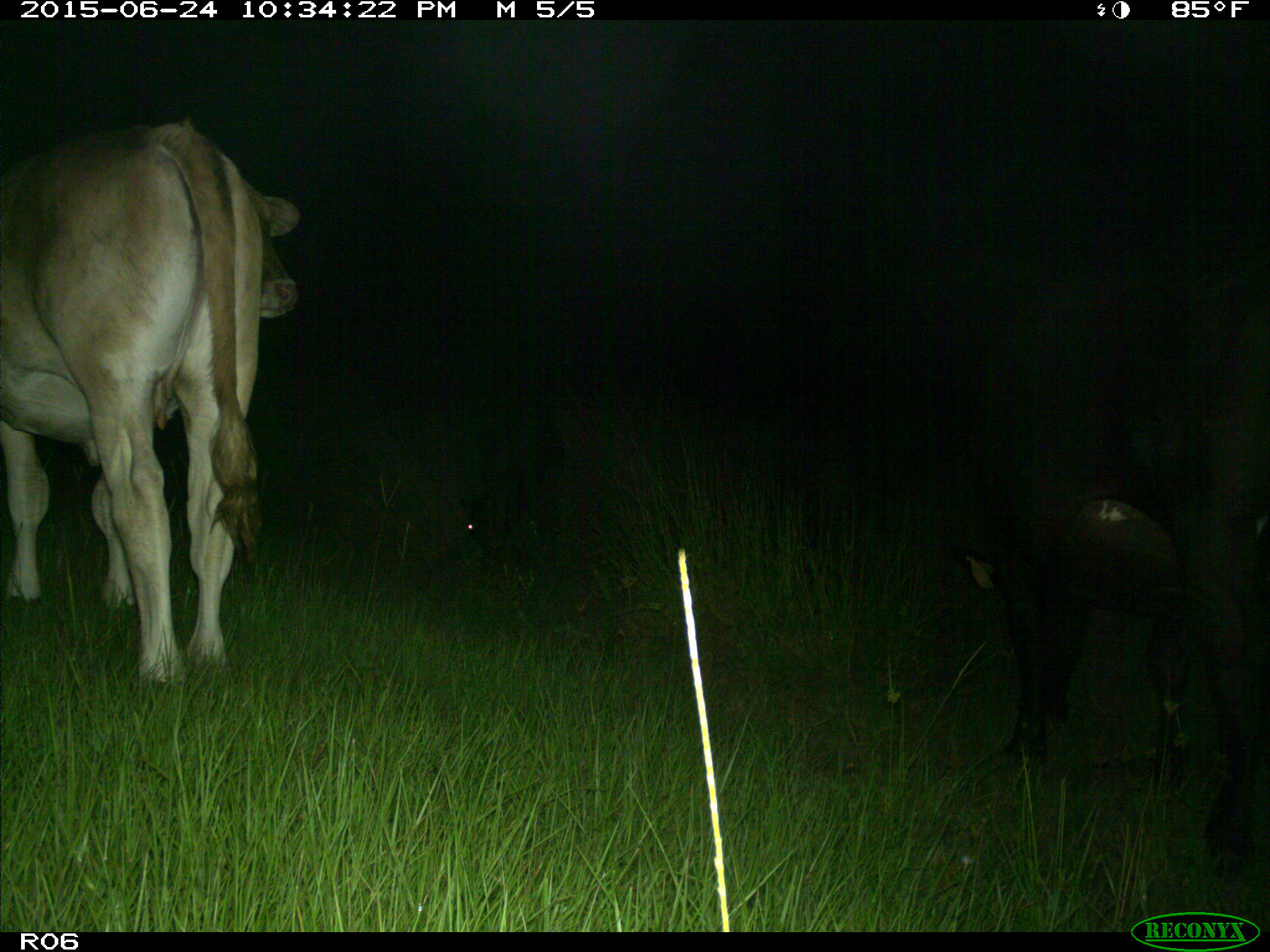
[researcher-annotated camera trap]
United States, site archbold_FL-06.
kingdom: Animalia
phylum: Chordata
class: Mammalia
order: Artiodactyla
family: Bovidae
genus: Bos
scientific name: Bos taurus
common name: domestic cow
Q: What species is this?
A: Bos taurus (domestic cow).